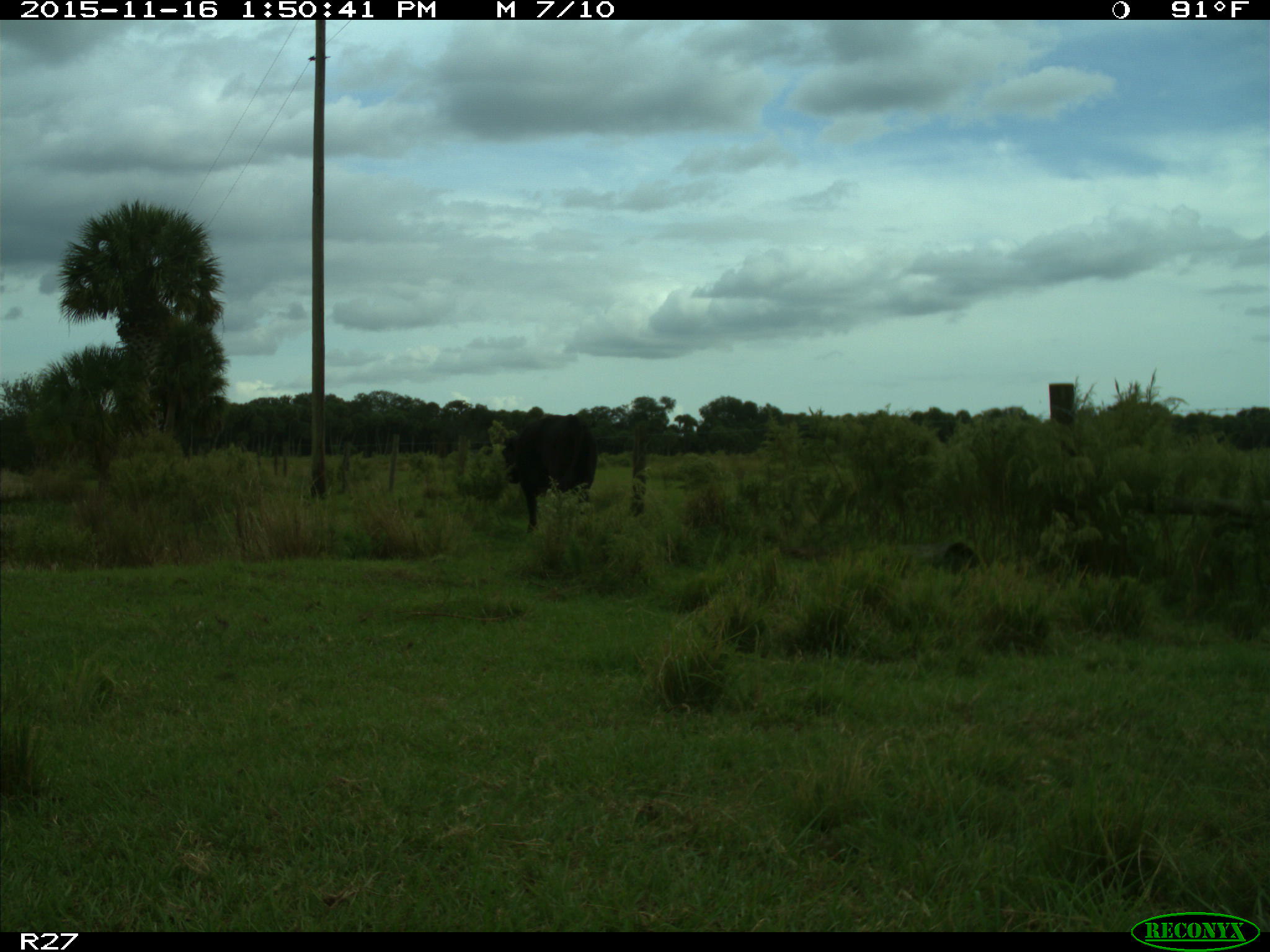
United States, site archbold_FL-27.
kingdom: Animalia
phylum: Chordata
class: Mammalia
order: Artiodactyla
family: Bovidae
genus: Bos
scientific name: Bos taurus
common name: domestic cow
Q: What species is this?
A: Bos taurus (domestic cow).